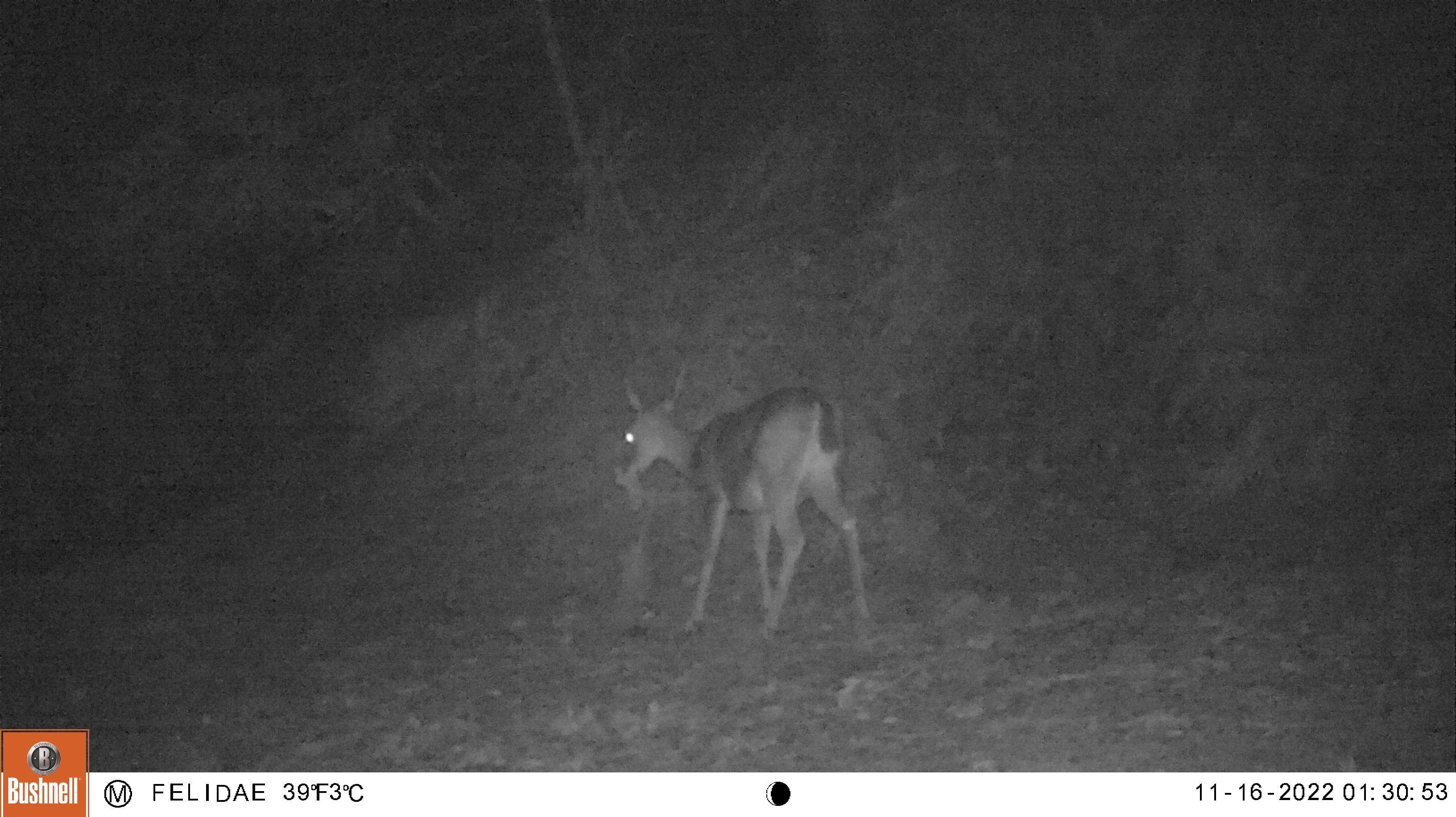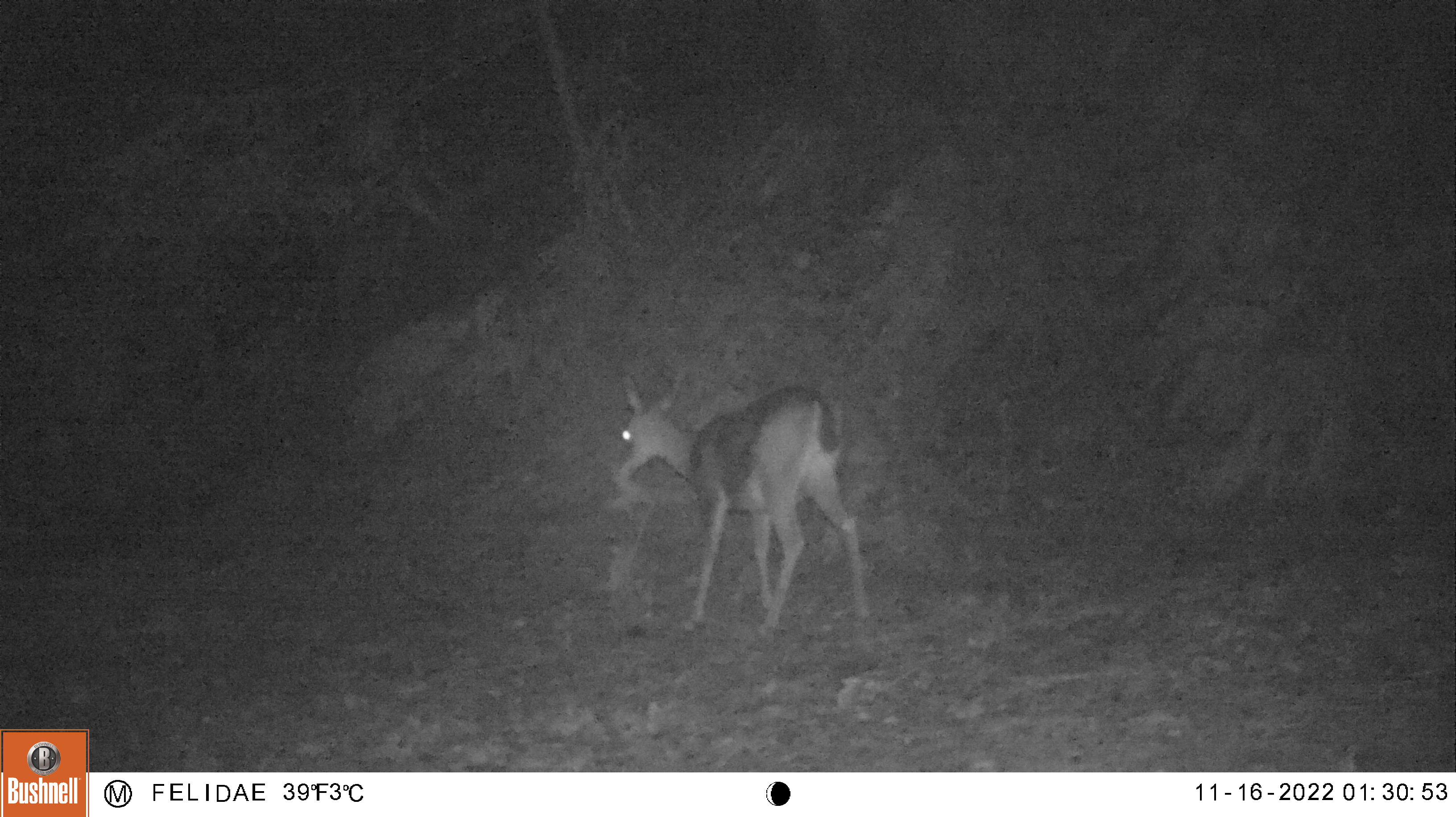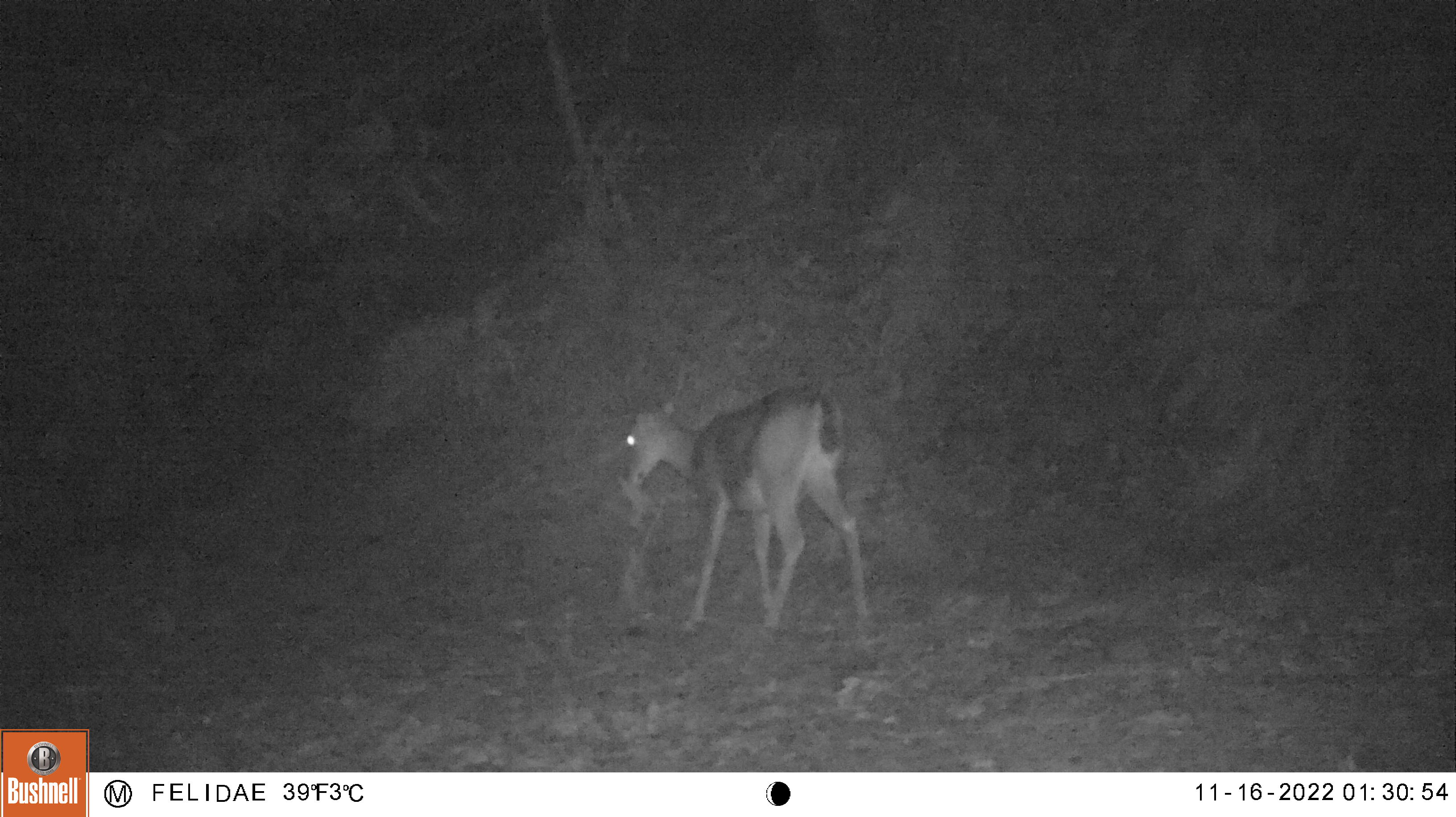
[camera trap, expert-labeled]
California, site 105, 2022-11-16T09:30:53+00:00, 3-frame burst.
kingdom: Animalia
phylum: Chordata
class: Mammalia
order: Artiodactyla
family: Cervidae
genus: Odocoileus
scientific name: Odocoileus hemionus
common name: mule deer